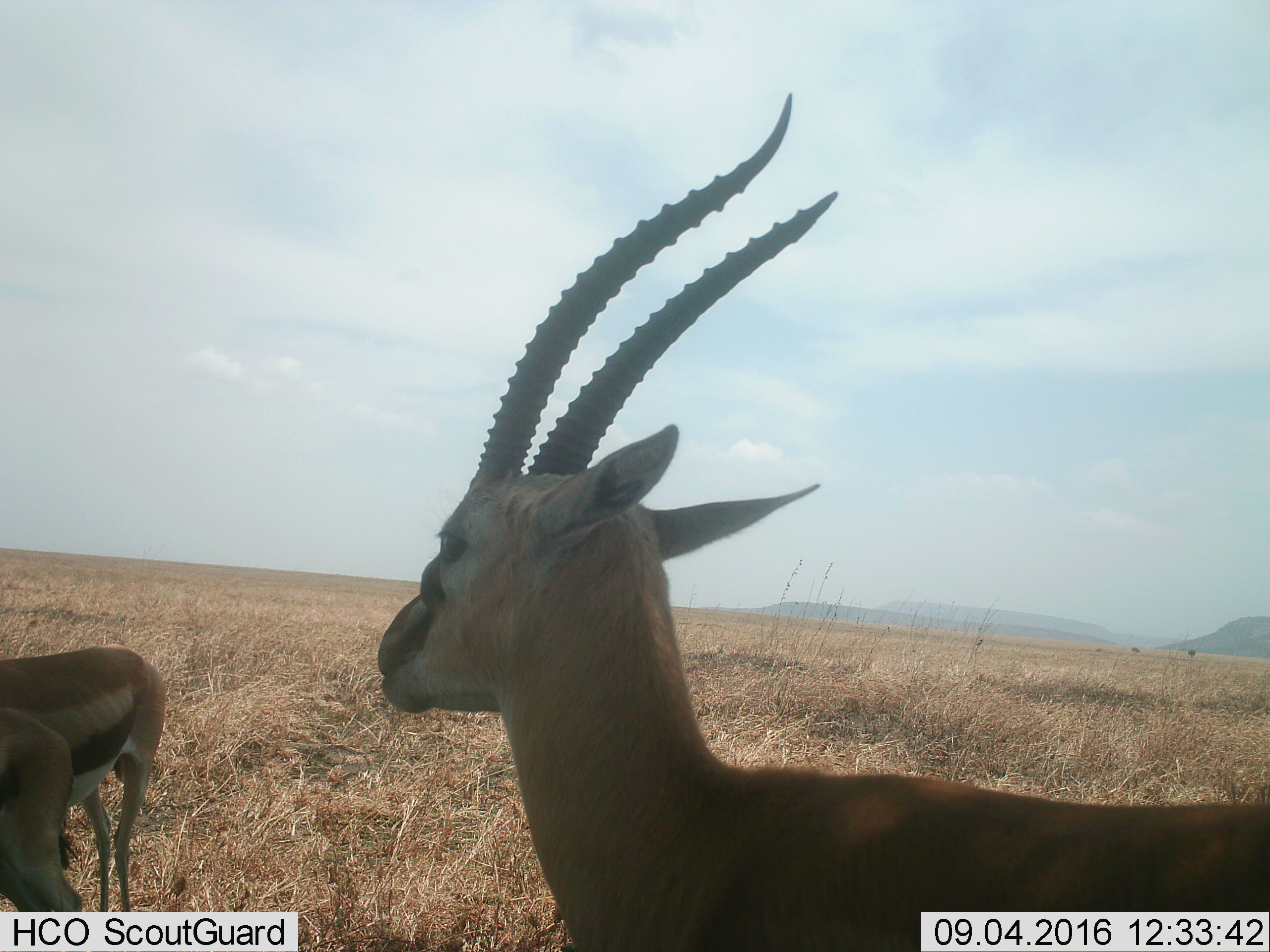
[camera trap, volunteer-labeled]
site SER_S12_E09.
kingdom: Animalia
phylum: Chordata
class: Mammalia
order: Artiodactyla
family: Bovidae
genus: Eudorcas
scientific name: Eudorcas thomsonii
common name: thomson's gazelle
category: gazellethomsons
Gazellethomsons (thomson's gazelle) (Eudorcas thomsonii), count 3. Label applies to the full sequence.